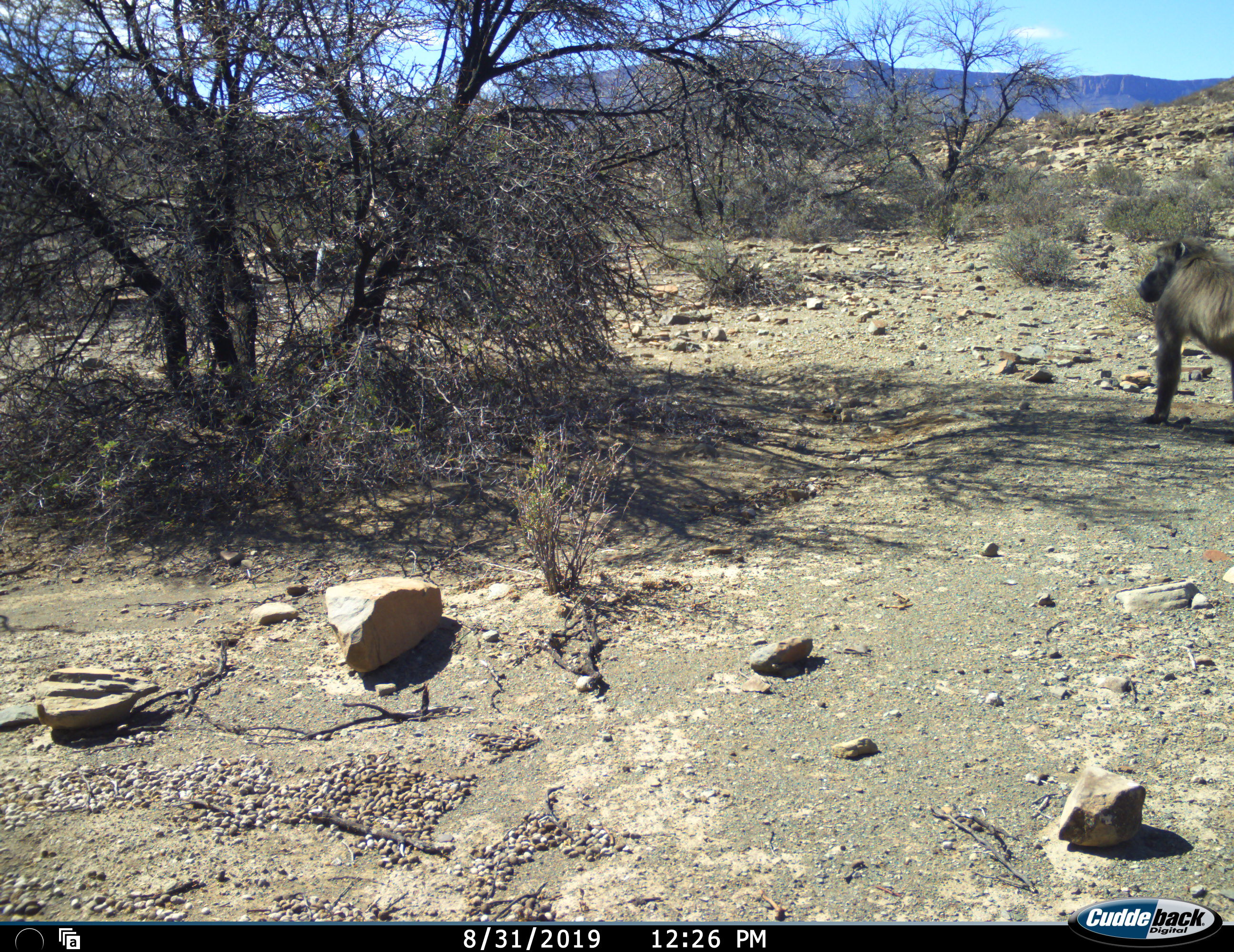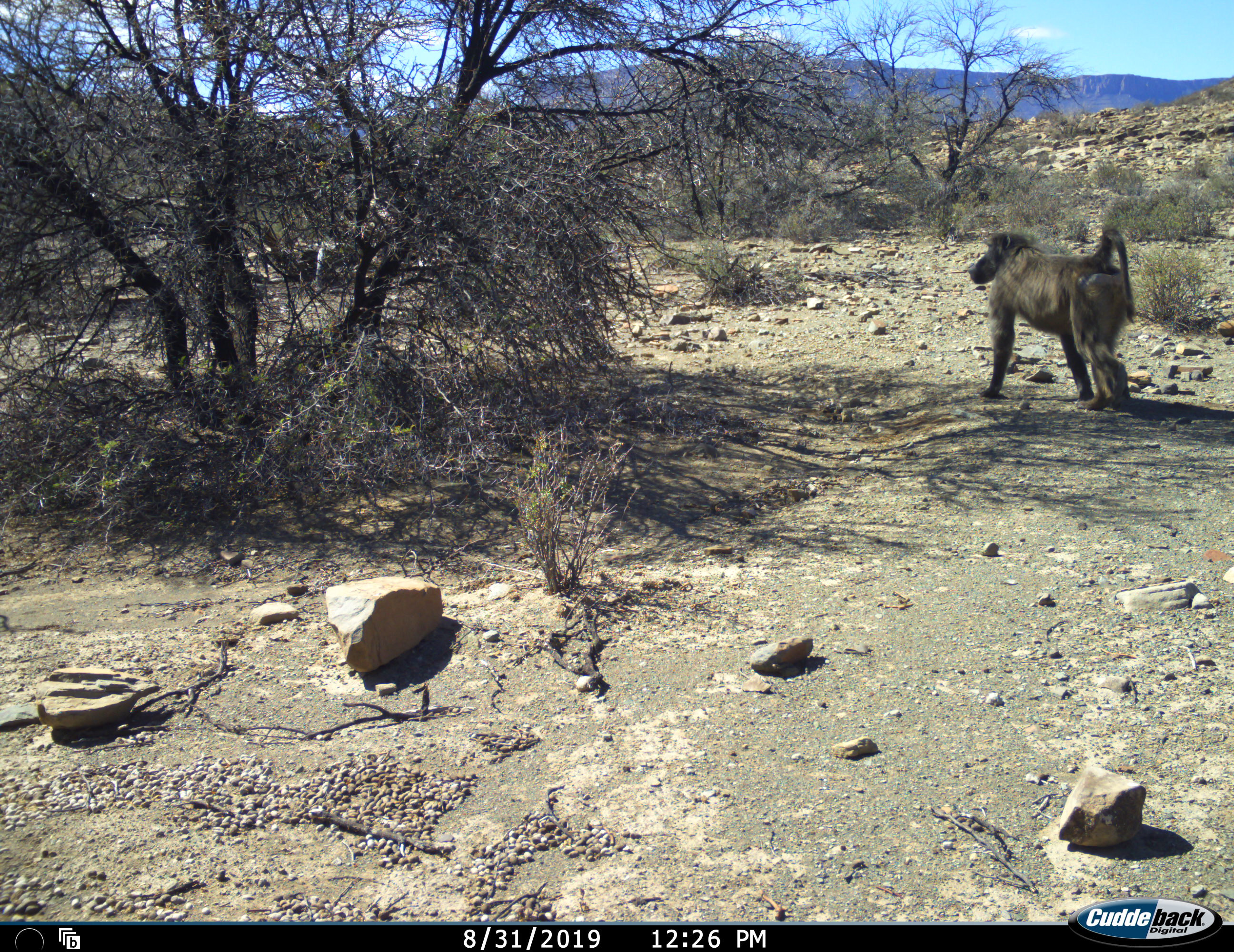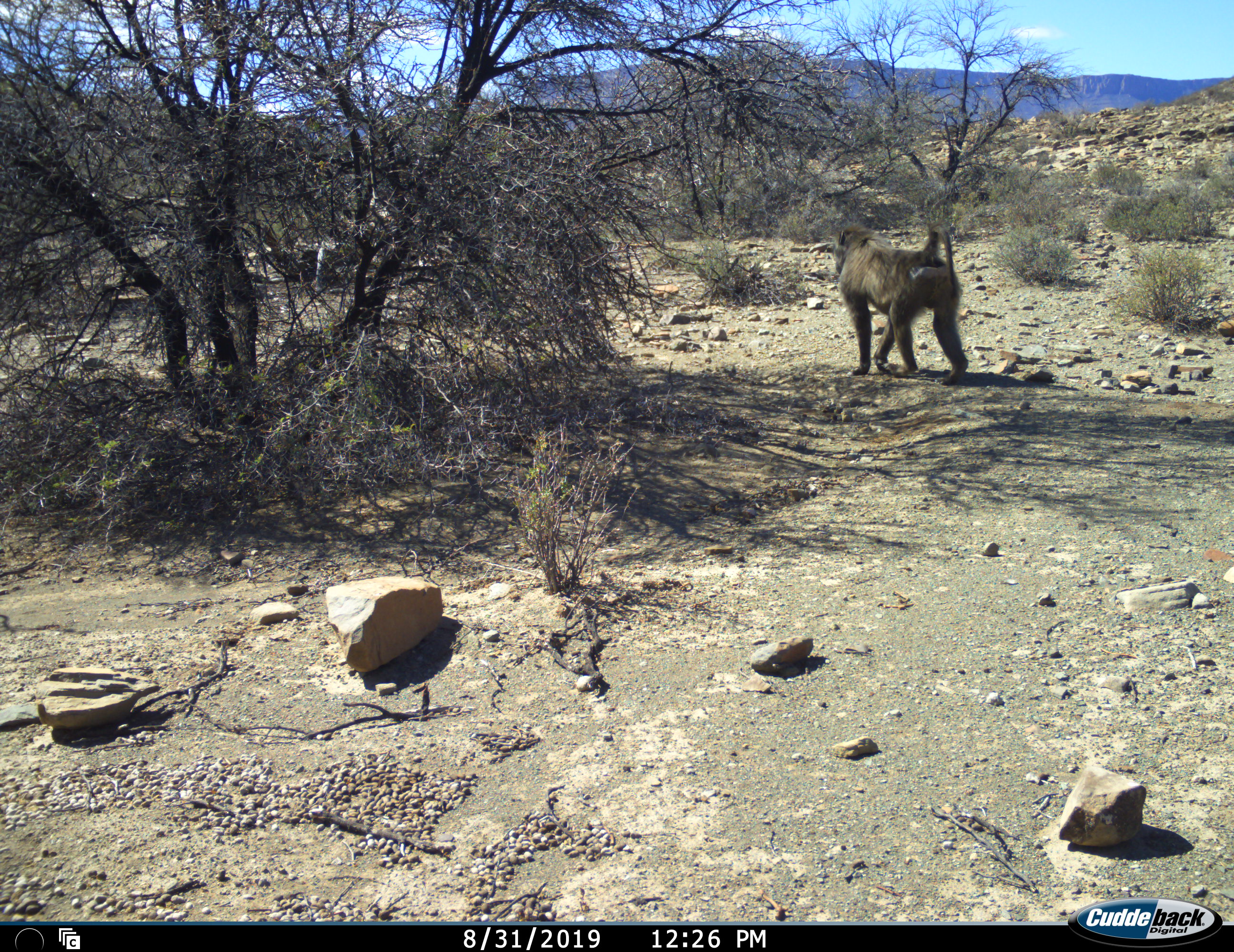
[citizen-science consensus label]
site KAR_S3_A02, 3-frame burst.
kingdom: Animalia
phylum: Chordata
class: Mammalia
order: Primates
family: Cercopithecidae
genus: Papio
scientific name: Papio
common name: baboon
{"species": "baboon (Papio)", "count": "1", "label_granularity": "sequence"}